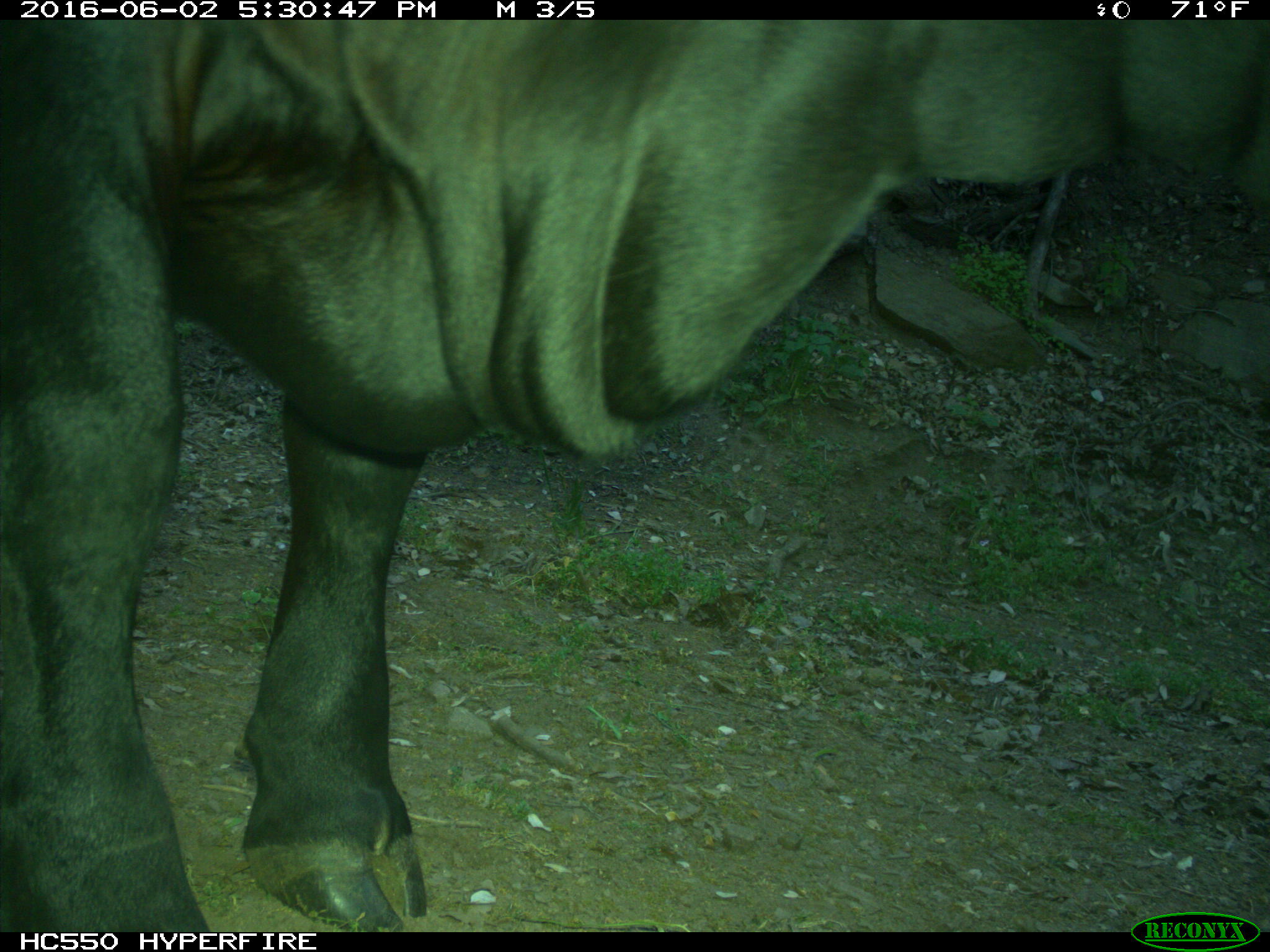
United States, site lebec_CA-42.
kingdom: Animalia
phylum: Chordata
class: Mammalia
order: Artiodactyla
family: Bovidae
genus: Bos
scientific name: Bos taurus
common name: domestic cow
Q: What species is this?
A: Bos taurus (domestic cow).